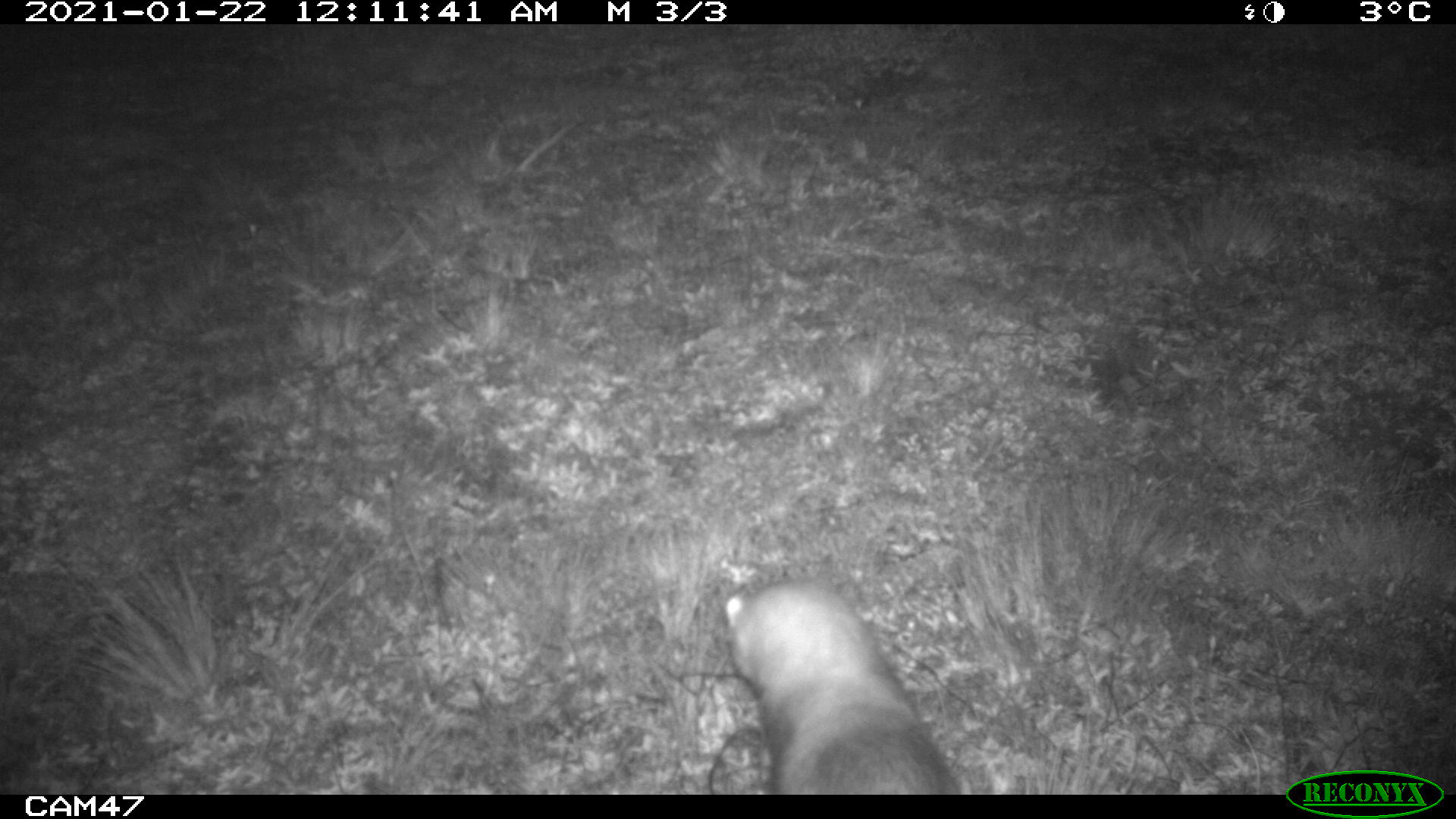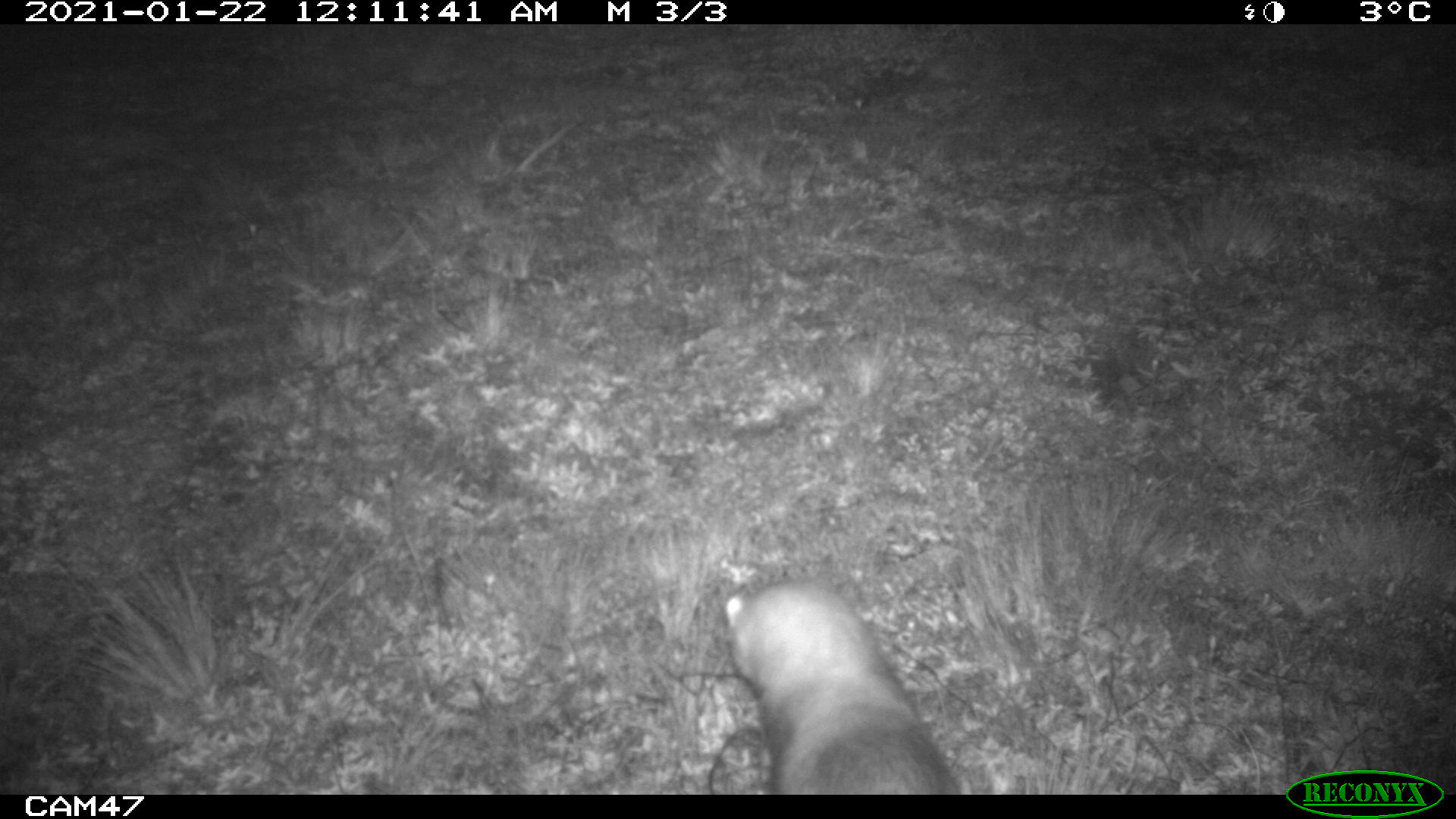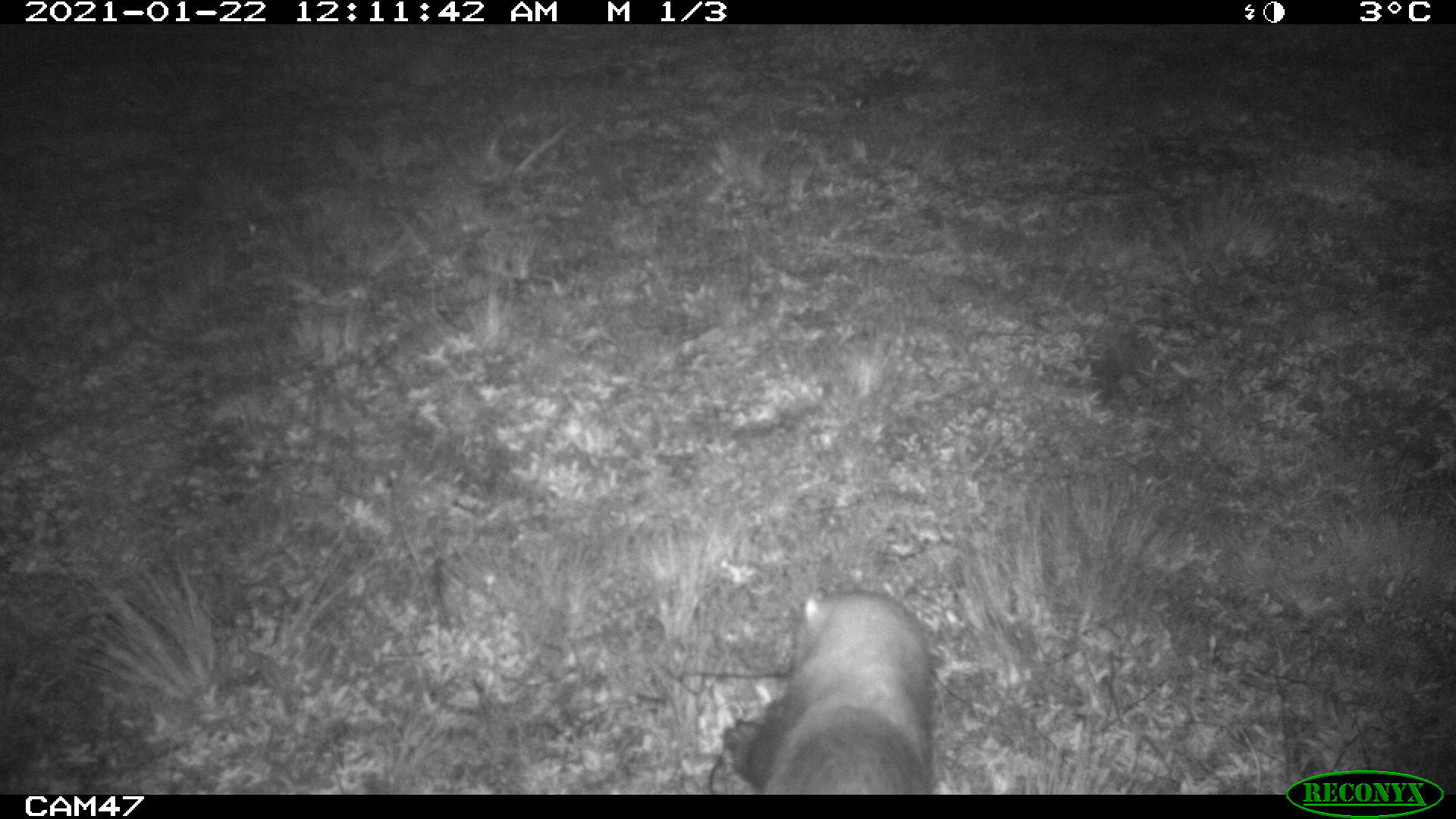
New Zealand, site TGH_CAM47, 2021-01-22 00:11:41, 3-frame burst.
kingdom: Animalia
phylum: Chordata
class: Mammalia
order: Carnivora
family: Mustelidae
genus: Mustela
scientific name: Mustela furo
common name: ferret